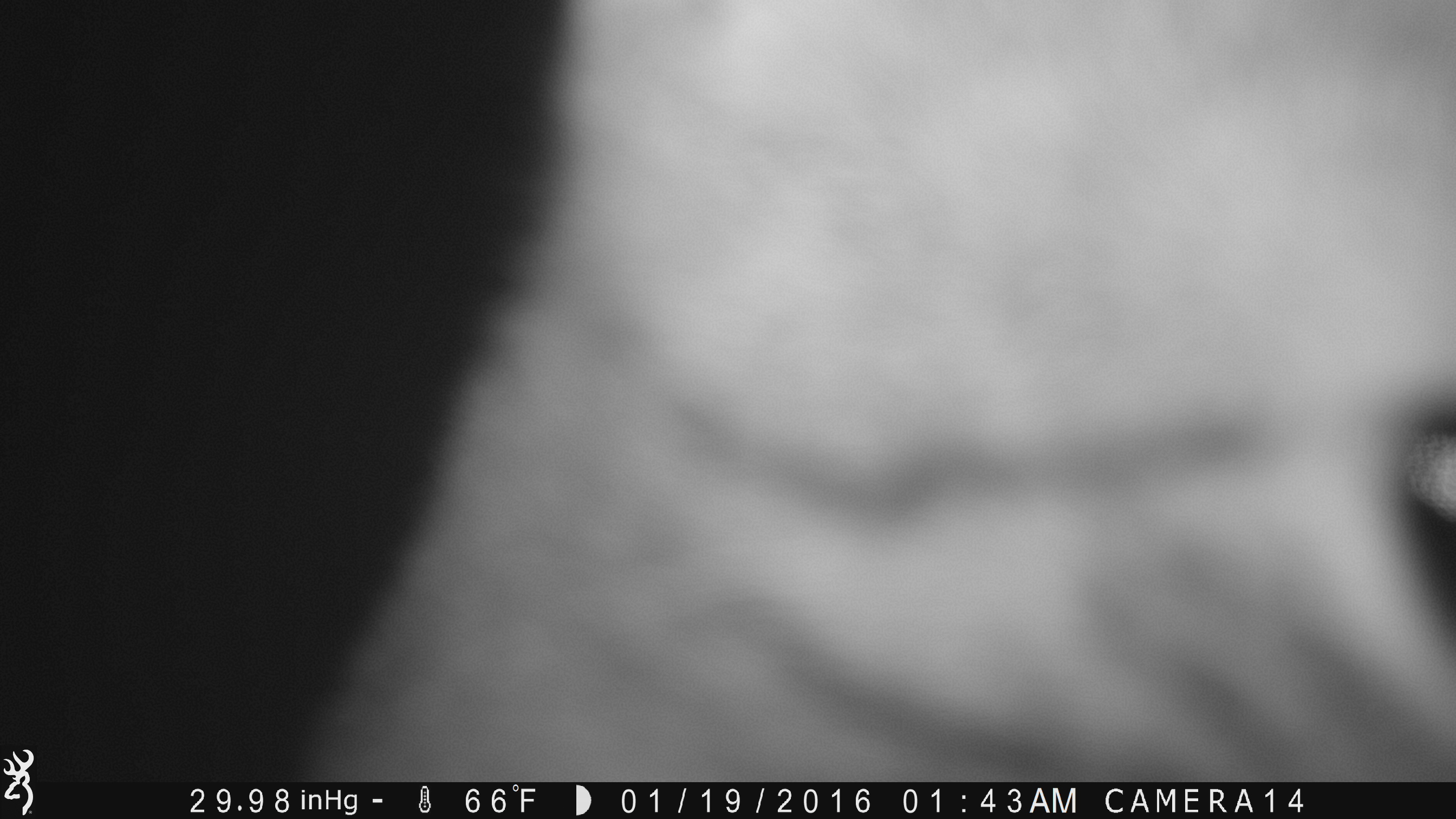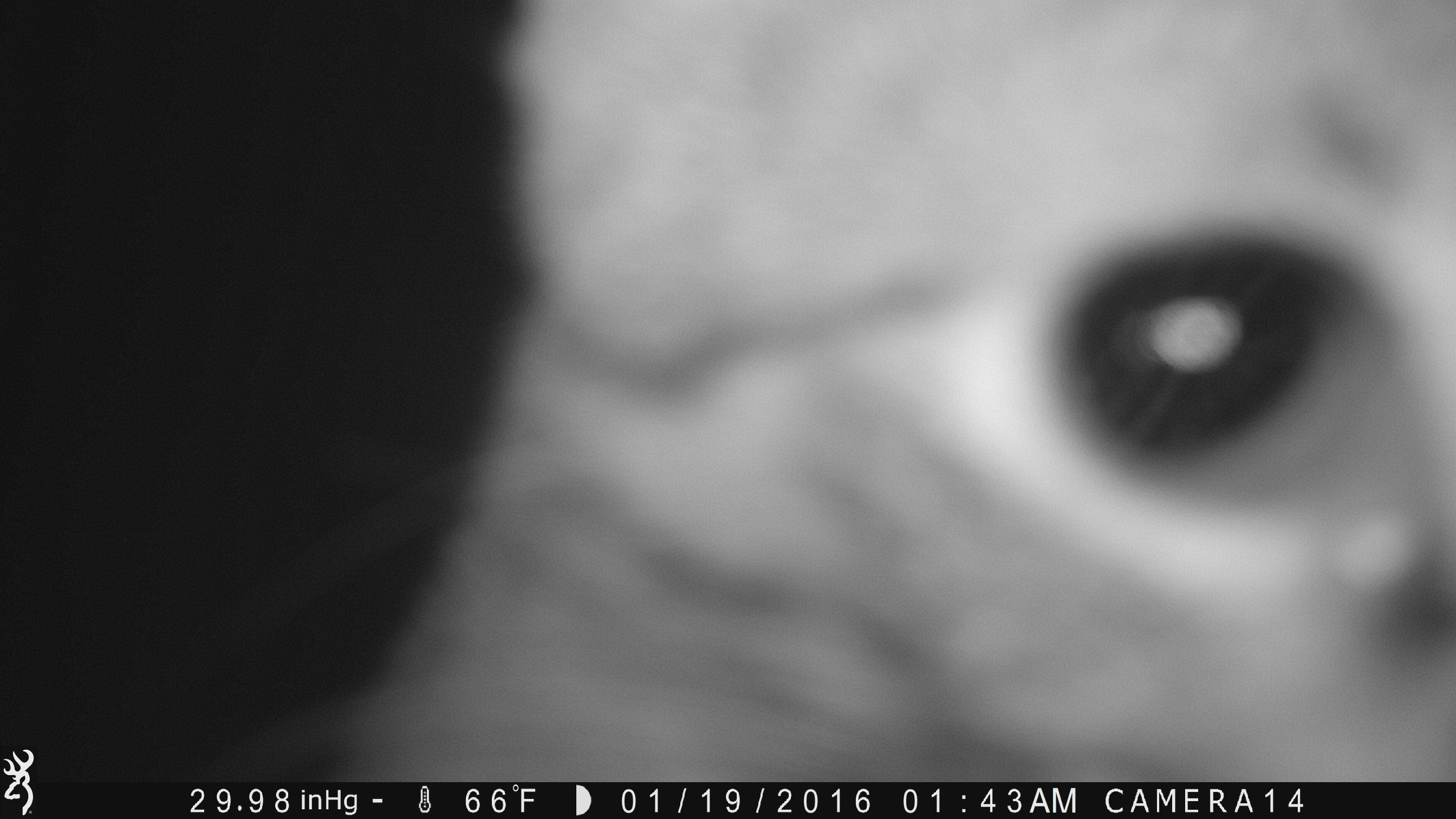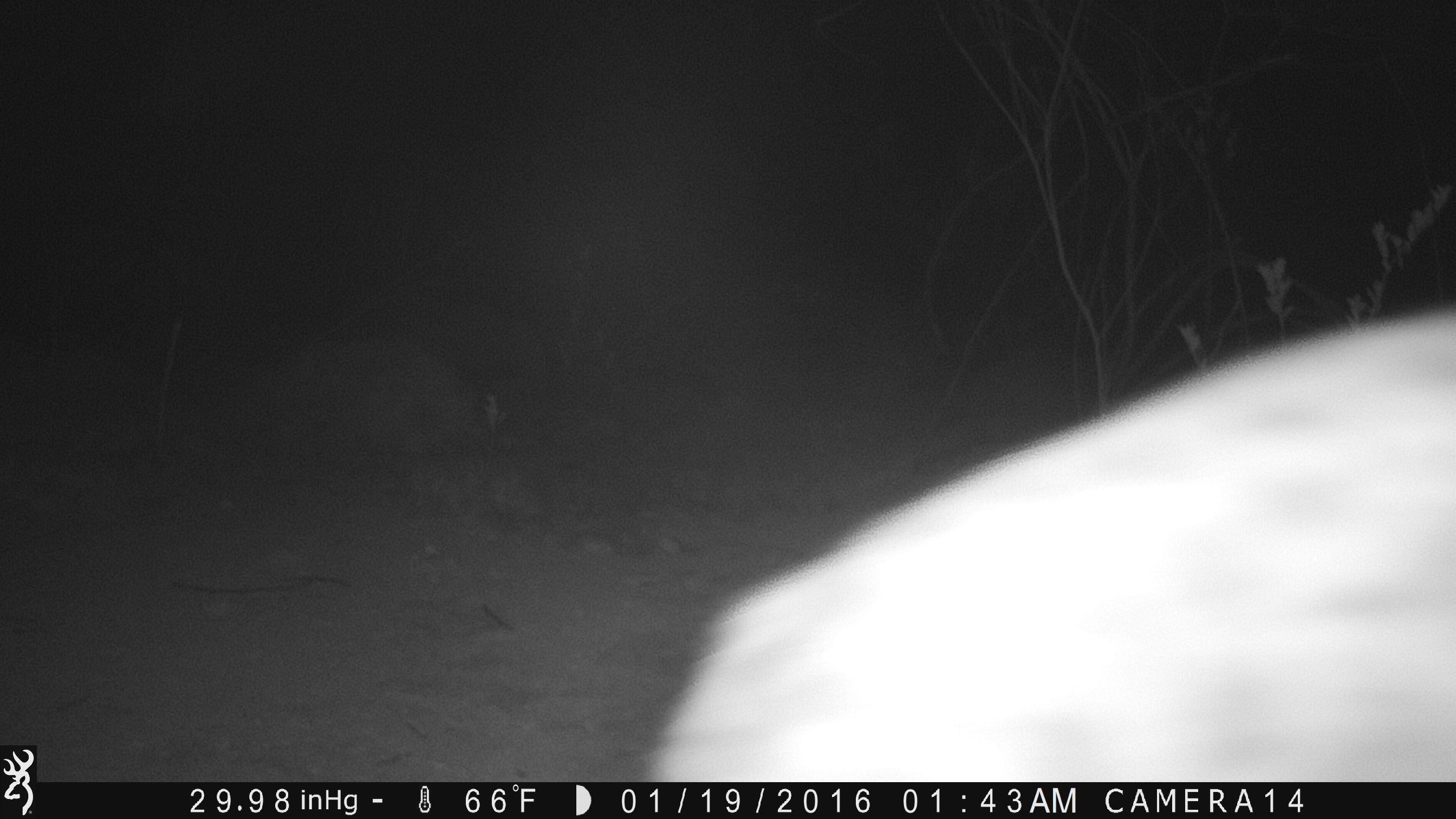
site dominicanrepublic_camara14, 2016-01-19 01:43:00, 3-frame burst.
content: unidentified animal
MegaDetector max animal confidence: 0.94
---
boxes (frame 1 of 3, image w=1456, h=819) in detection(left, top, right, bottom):
unknown: detection(316, 2, 1456, 786)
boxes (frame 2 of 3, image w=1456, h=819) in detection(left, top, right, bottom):
unknown: detection(366, 3, 1456, 771)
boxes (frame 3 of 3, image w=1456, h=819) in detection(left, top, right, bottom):
unknown: detection(629, 302, 1442, 788)